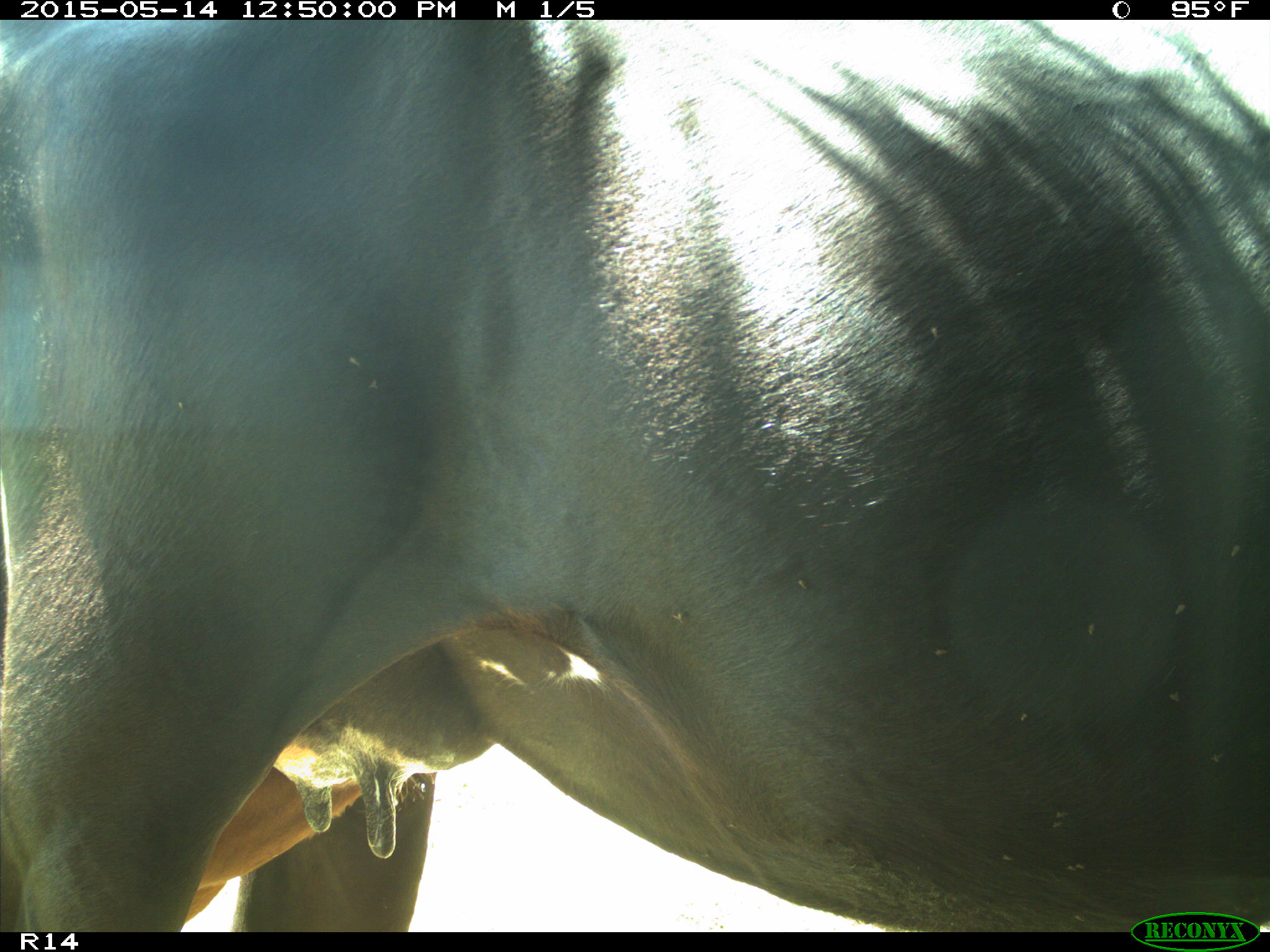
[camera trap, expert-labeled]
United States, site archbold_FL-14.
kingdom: Animalia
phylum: Chordata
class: Mammalia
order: Artiodactyla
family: Bovidae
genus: Bos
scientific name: Bos taurus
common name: domestic cow